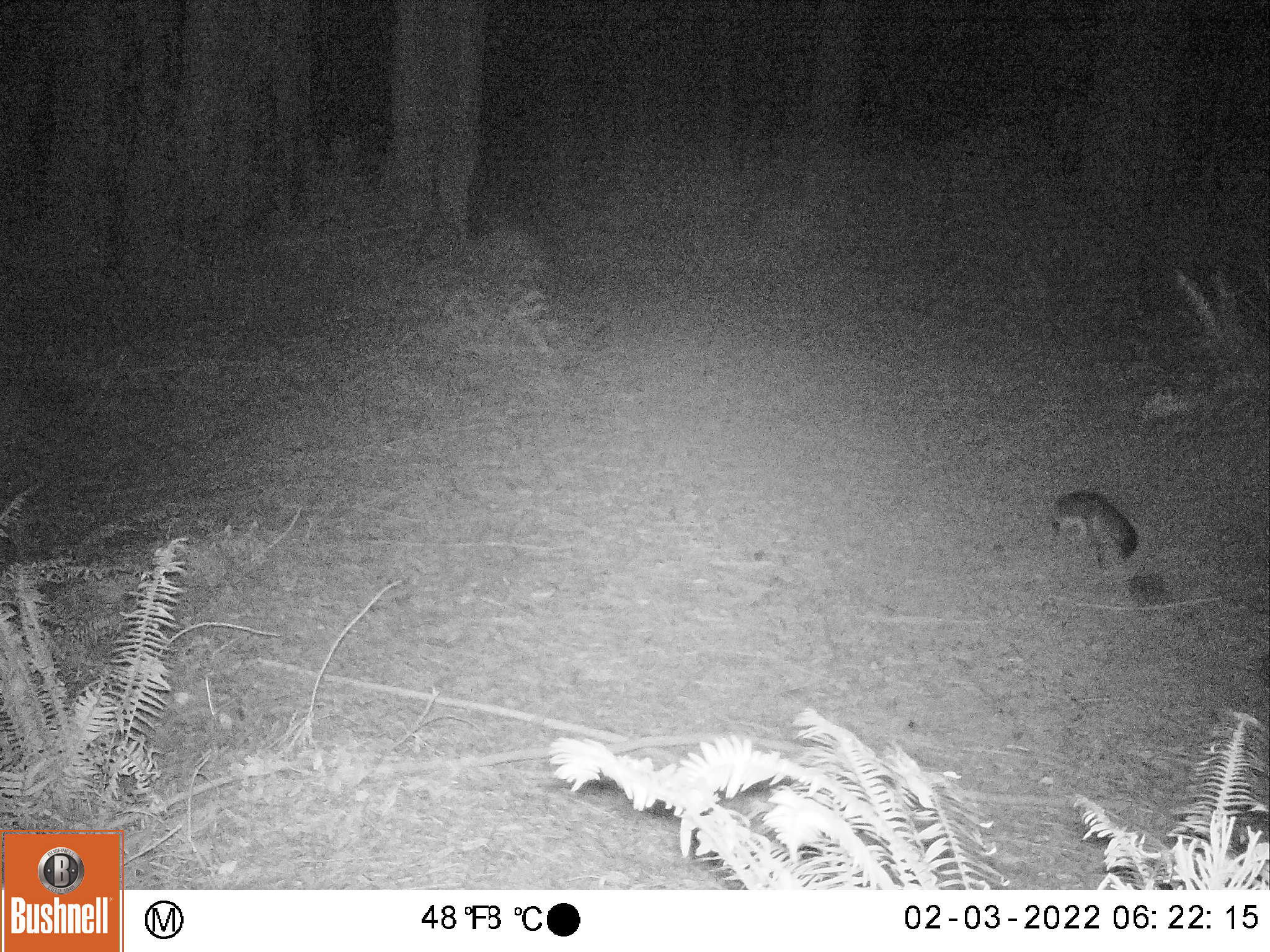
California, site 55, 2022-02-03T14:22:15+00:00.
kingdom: Animalia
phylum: Chordata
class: Mammalia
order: Carnivora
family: Canidae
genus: Urocyon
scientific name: Urocyon cinereoargenteus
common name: gray fox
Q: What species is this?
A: Gray fox (Urocyon cinereoargenteus).